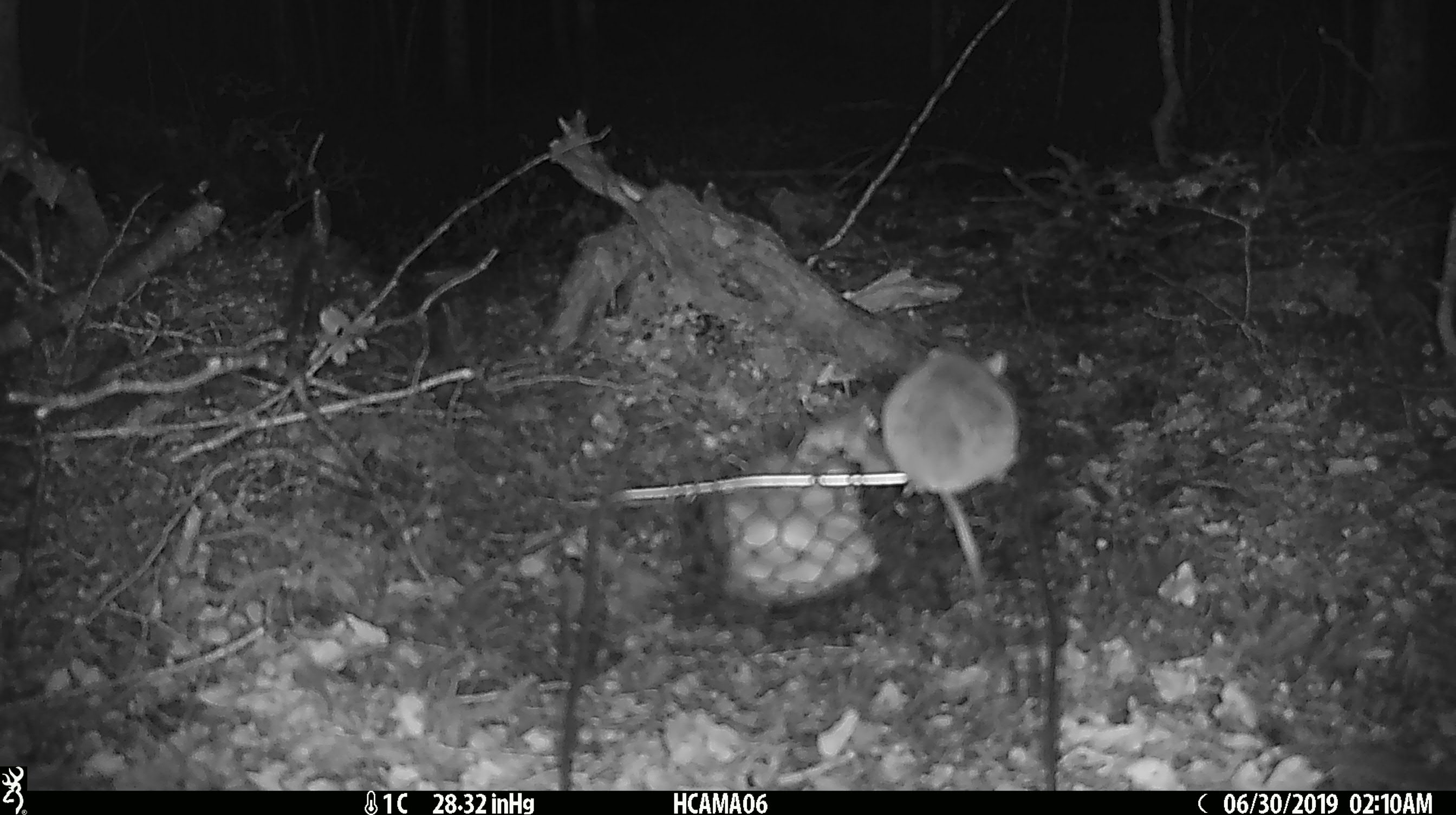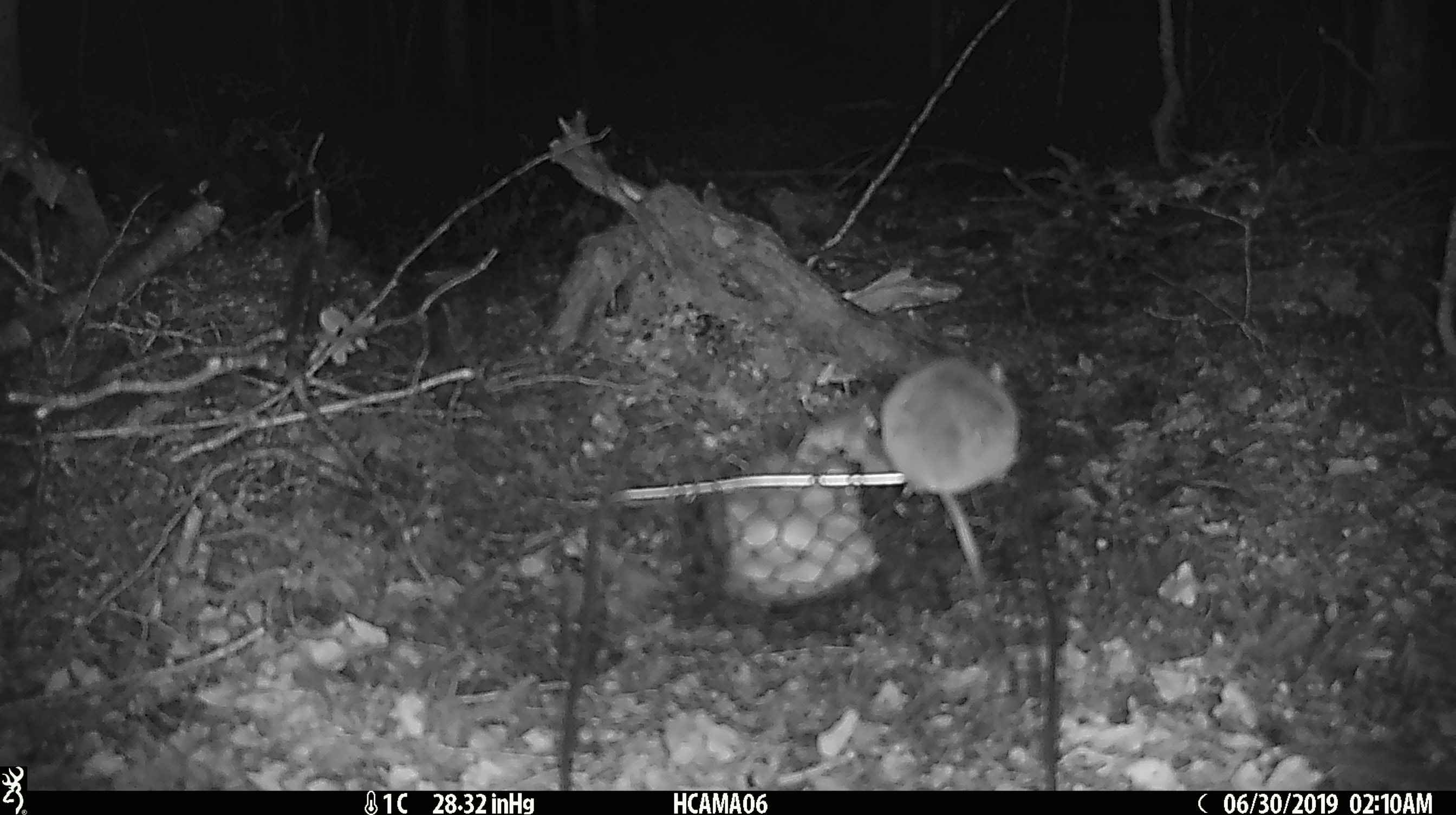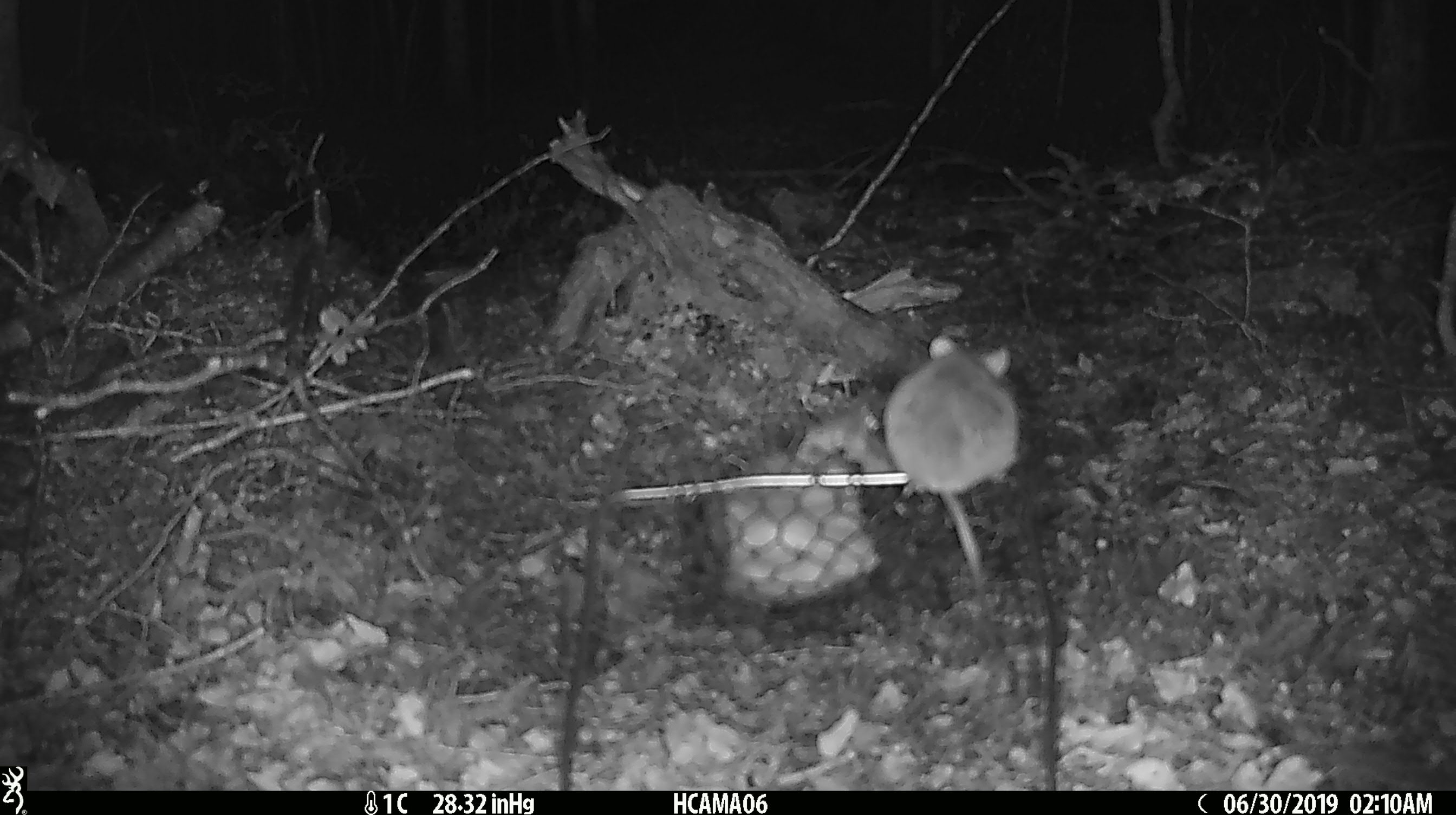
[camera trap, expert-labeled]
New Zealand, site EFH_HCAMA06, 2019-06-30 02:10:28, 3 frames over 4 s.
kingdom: Animalia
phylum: Chordata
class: Mammalia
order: Rodentia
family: Muridae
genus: Mus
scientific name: Mus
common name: mouse